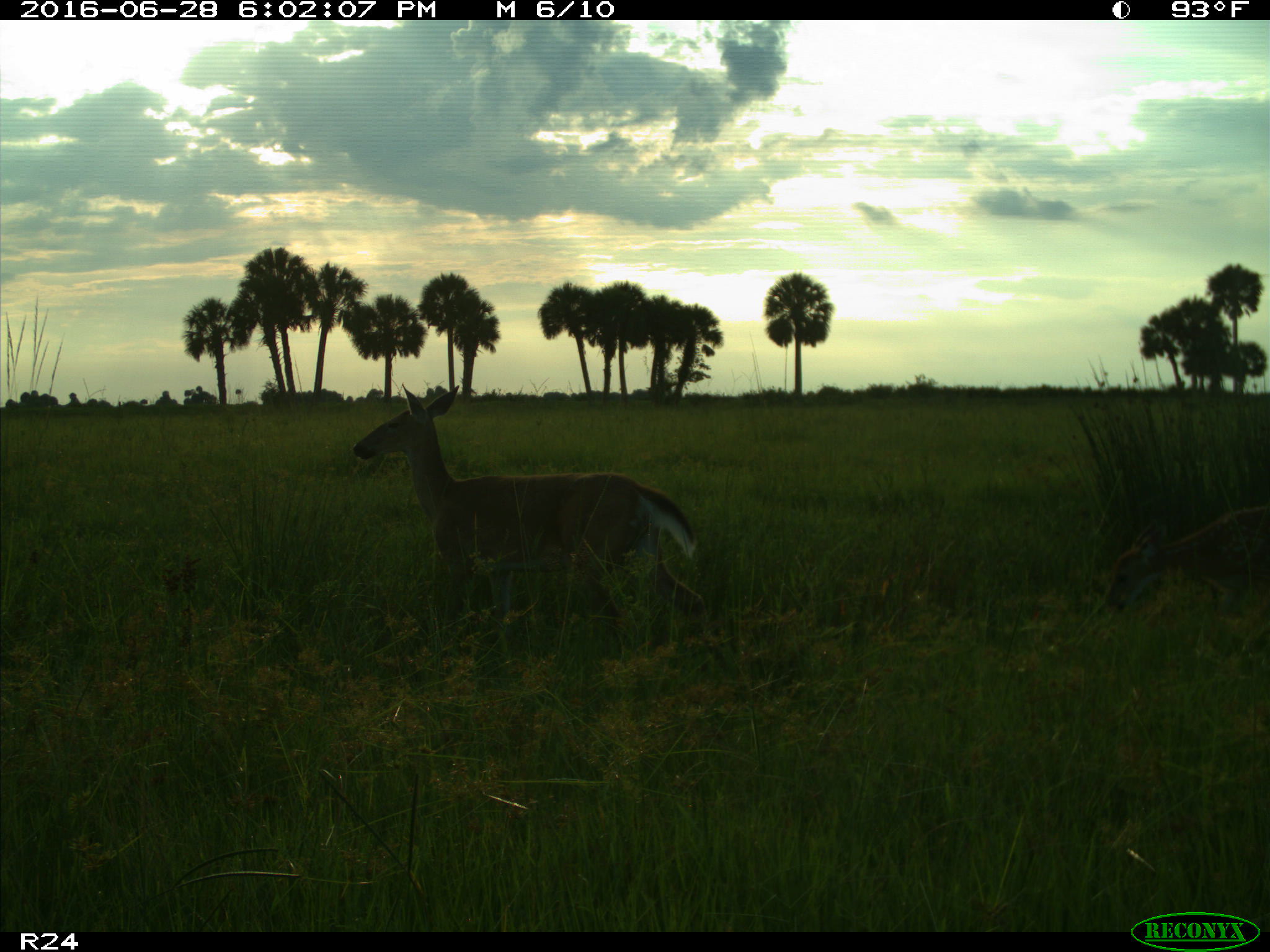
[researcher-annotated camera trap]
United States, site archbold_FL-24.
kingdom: Animalia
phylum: Chordata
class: Mammalia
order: Artiodactyla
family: Cervidae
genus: Odocoileus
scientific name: Odocoileus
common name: deer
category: unidentified deer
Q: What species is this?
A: Unidentified deer (deer) (Odocoileus).